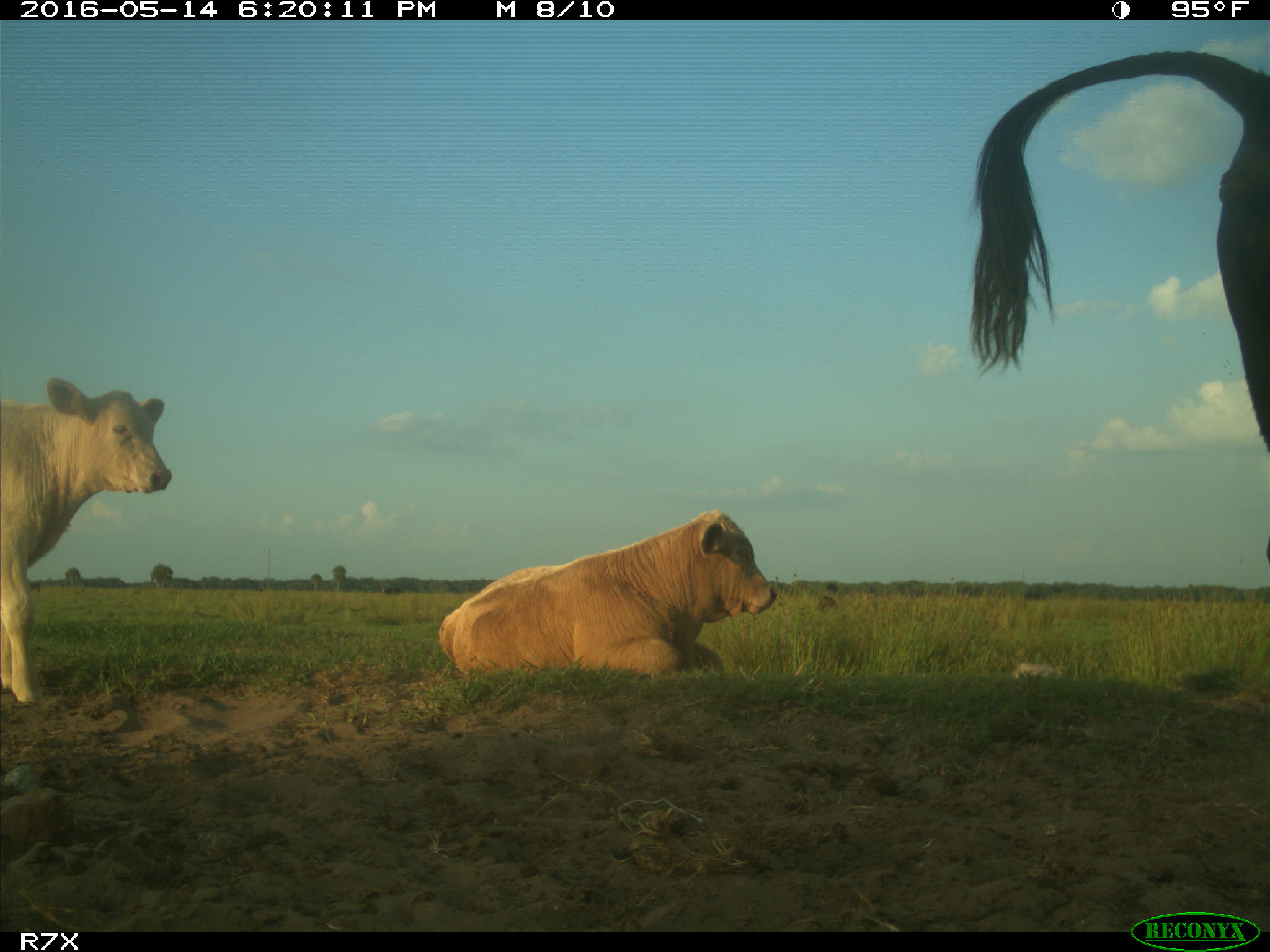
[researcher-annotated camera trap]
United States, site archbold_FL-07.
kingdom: Animalia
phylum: Chordata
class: Mammalia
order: Artiodactyla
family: Bovidae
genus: Bos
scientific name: Bos taurus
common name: domestic cow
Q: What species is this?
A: Bos taurus (domestic cow).